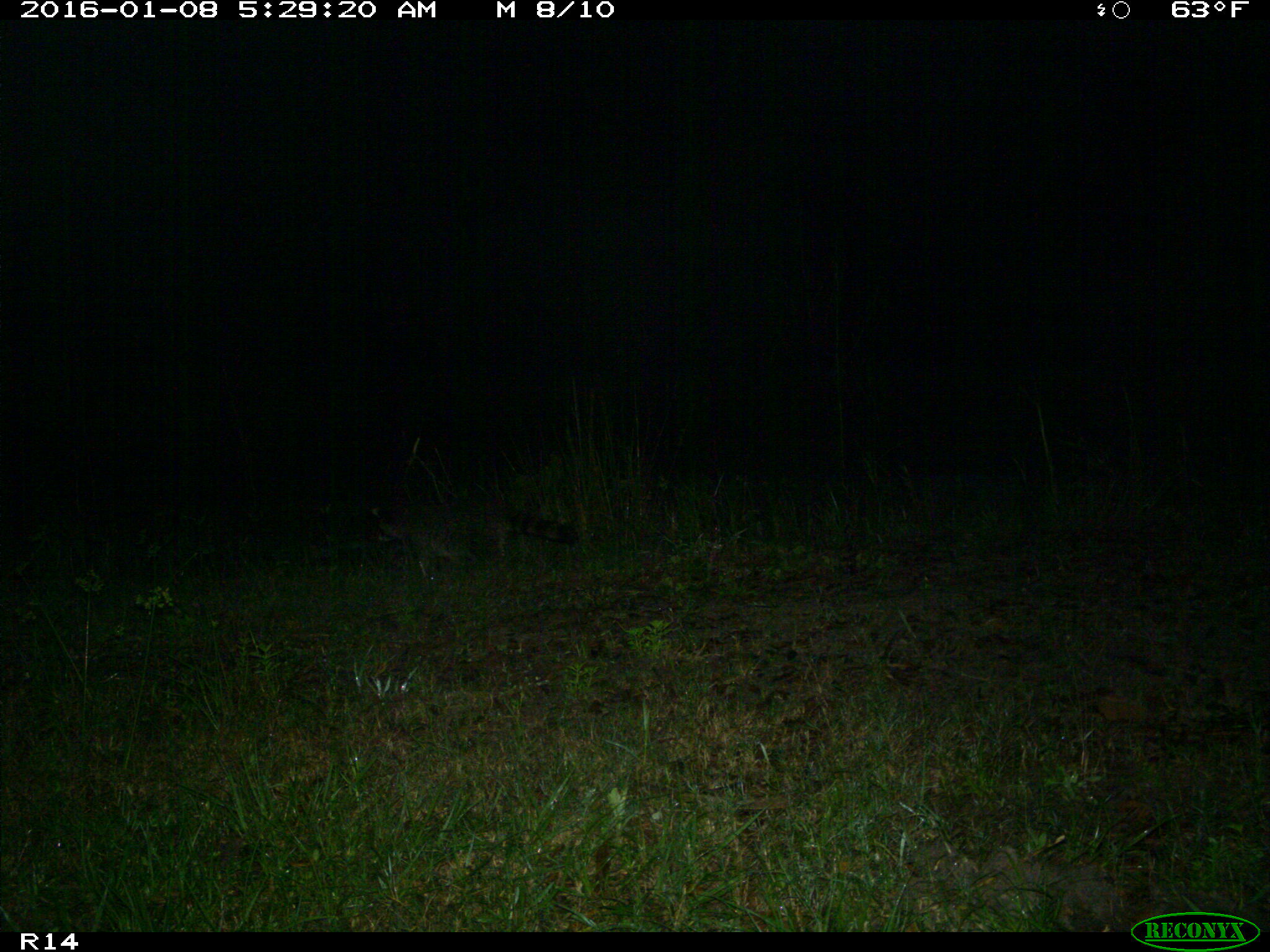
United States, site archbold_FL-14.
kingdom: Animalia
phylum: Chordata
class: Mammalia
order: Carnivora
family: Procyonidae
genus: Procyon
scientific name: Procyon lotor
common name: common raccoon